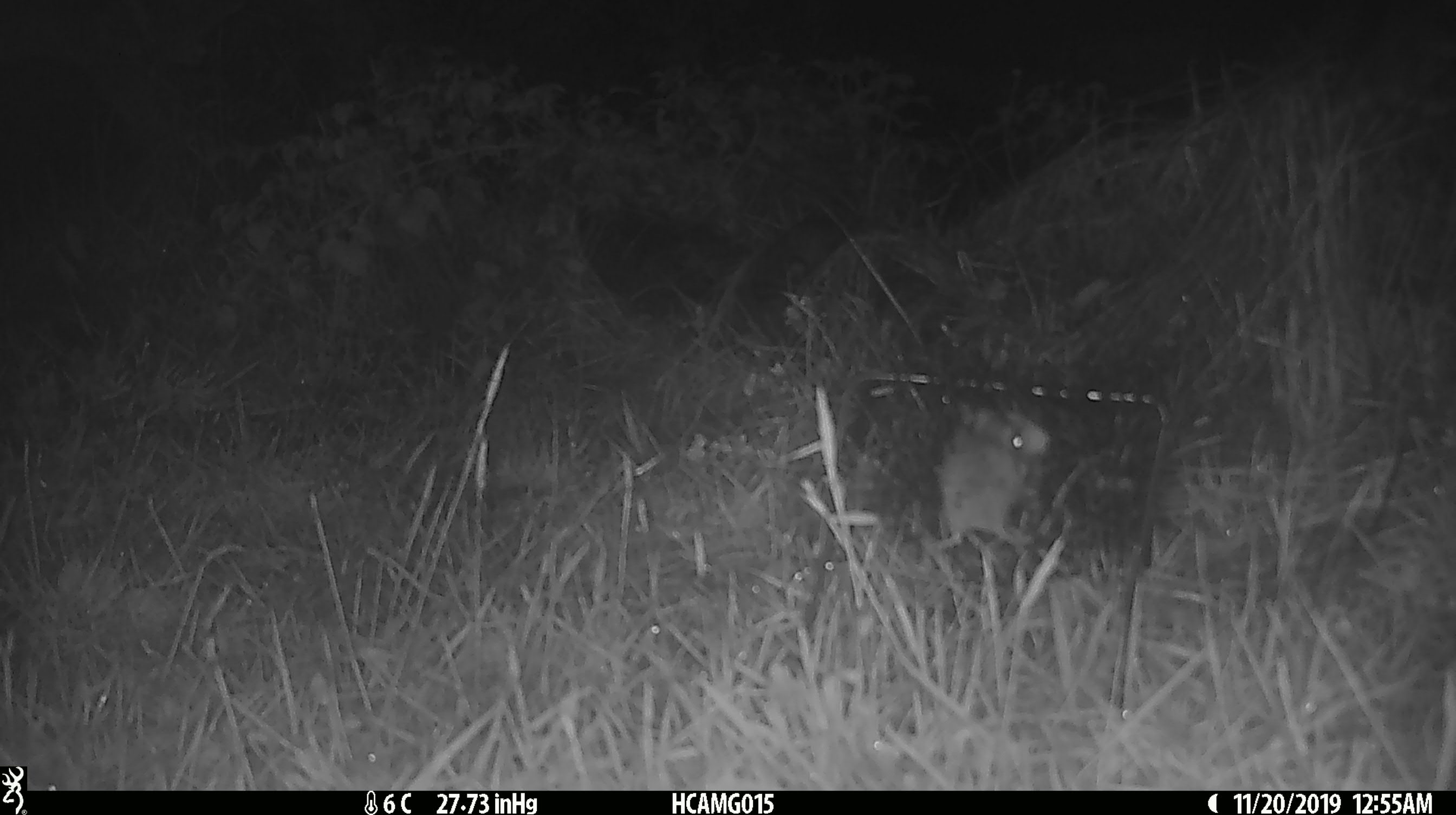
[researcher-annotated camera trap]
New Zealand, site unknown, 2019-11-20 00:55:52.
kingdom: Animalia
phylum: Chordata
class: Mammalia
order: Rodentia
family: Muridae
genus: Mus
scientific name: Mus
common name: mouse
Mouse (Mus).